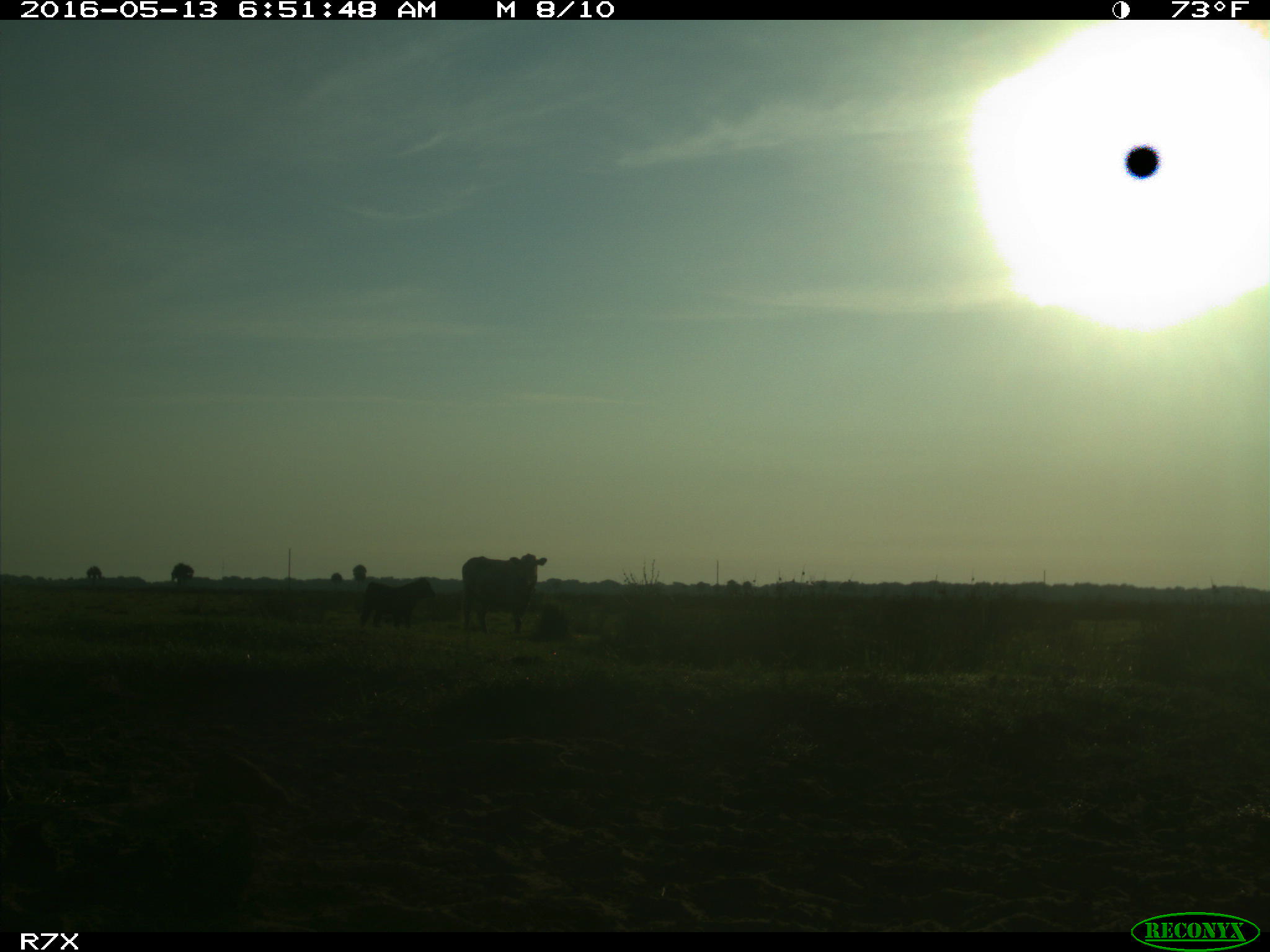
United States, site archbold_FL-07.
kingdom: Animalia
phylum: Chordata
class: Mammalia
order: Artiodactyla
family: Bovidae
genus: Bos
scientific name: Bos taurus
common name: domestic cow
Bos taurus (domestic cow).